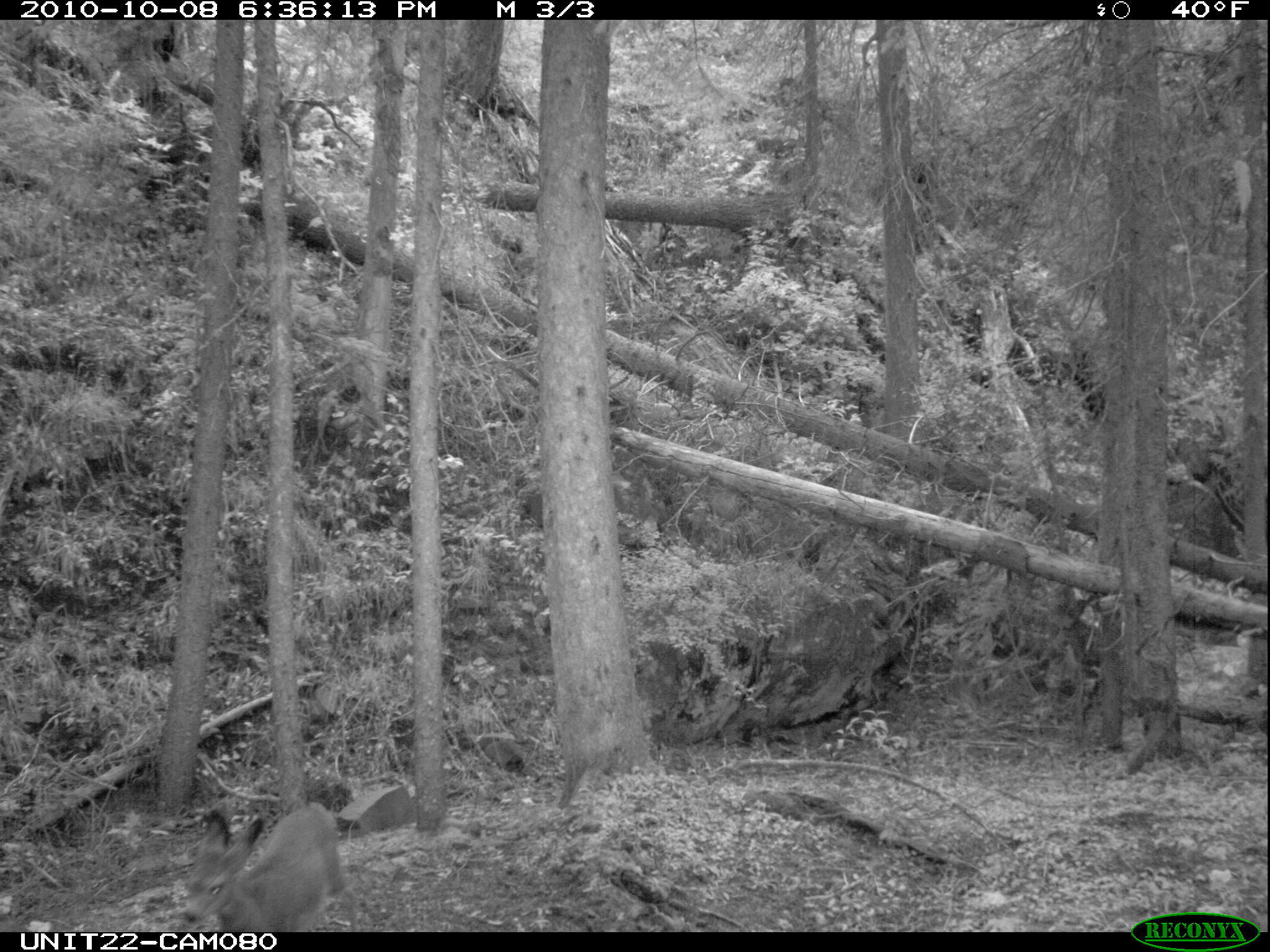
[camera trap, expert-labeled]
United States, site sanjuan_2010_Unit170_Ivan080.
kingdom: Animalia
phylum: Chordata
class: Mammalia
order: Artiodactyla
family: Cervidae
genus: Odocoileus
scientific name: Odocoileus hemionus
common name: mule deer